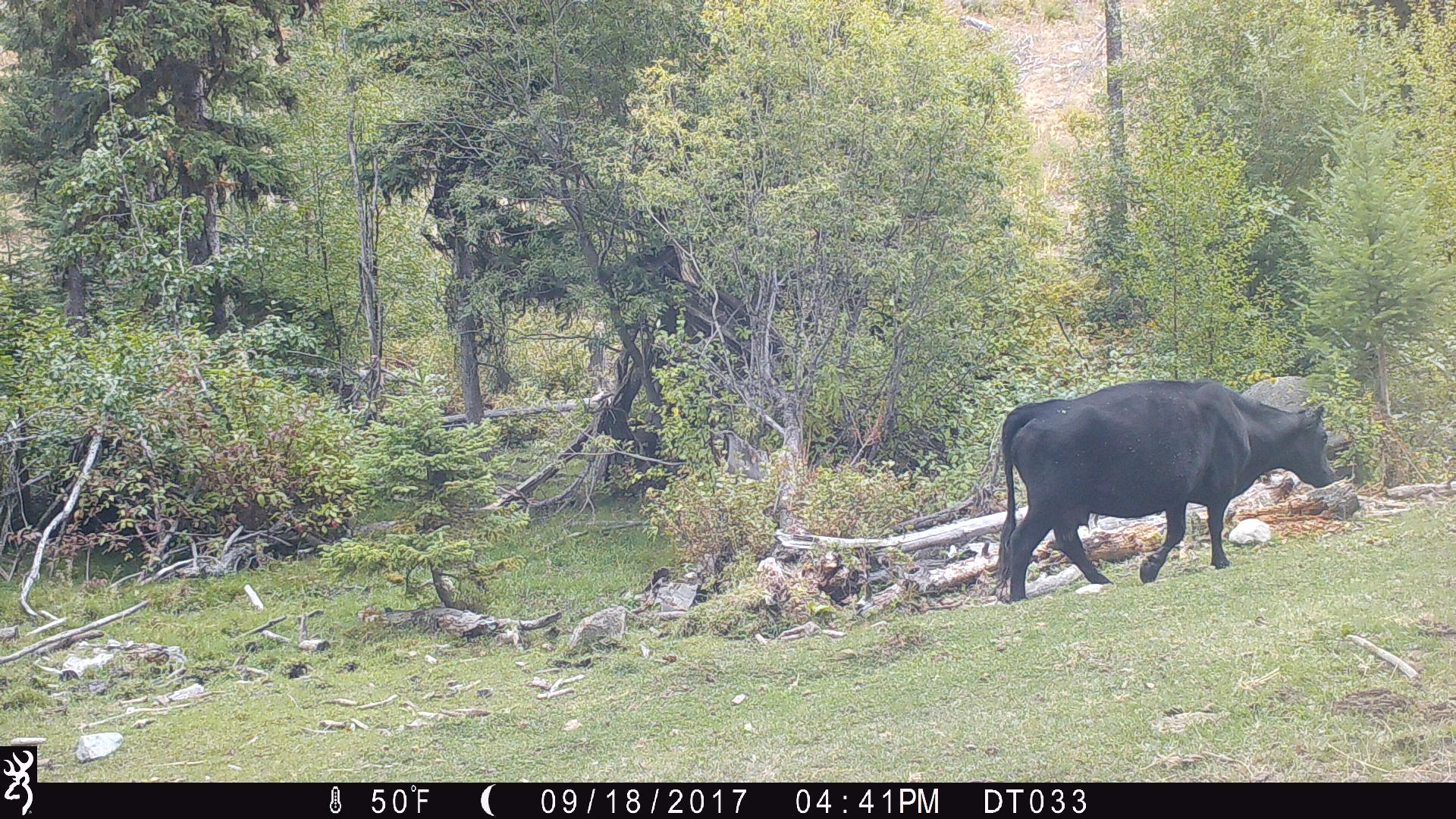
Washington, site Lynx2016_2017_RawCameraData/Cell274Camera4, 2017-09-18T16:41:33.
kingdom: Animalia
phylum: Chordata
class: Mammalia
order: Artiodactyla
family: Bovidae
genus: Bos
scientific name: Bos taurus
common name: domestic cattle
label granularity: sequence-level